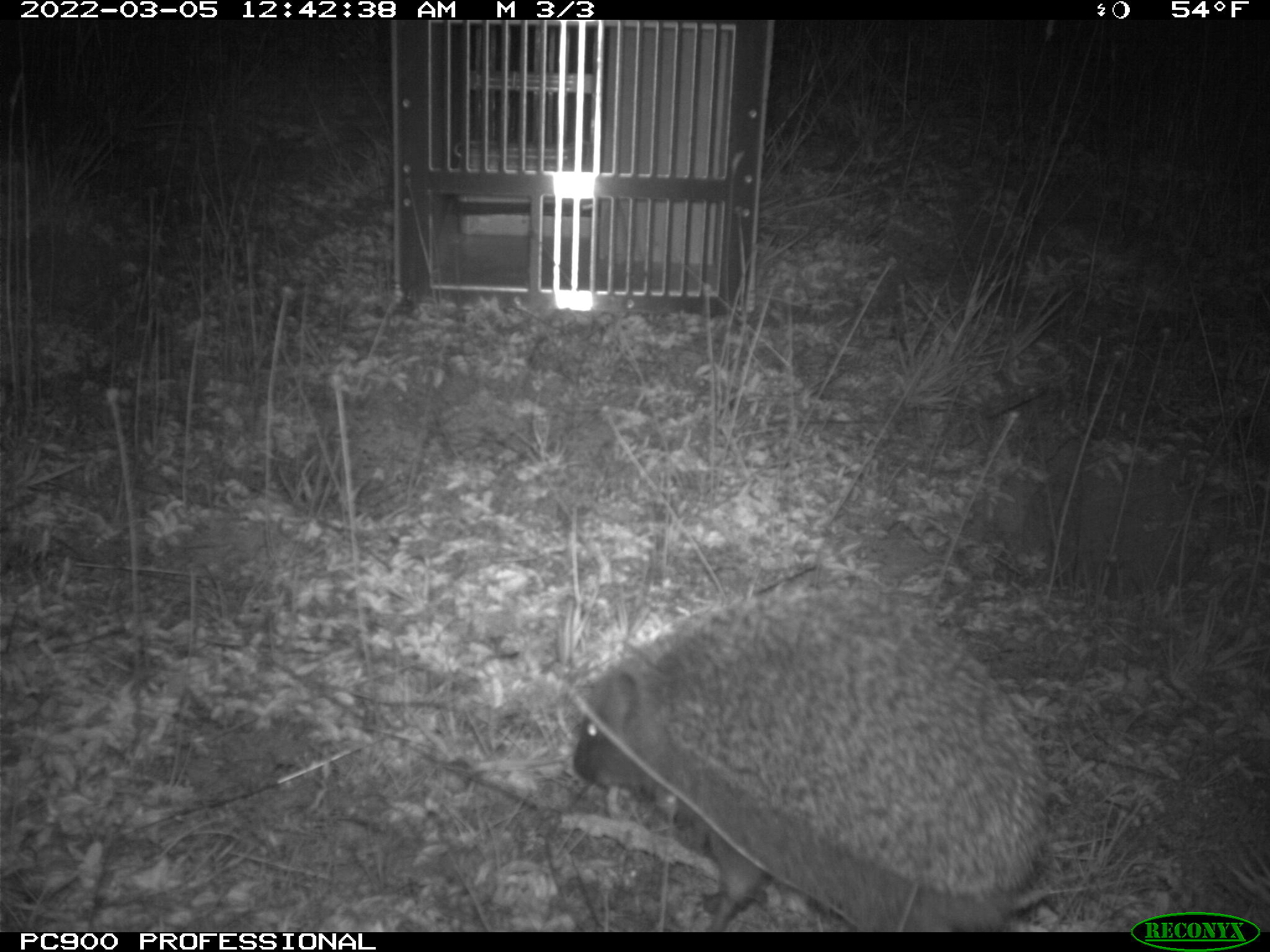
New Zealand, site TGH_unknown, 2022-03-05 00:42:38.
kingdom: Animalia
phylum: Chordata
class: Mammalia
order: Eulipotyphla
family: Erinaceidae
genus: Erinaceus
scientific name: Erinaceus europaeus europaeus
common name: european hedgehog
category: hedgehog